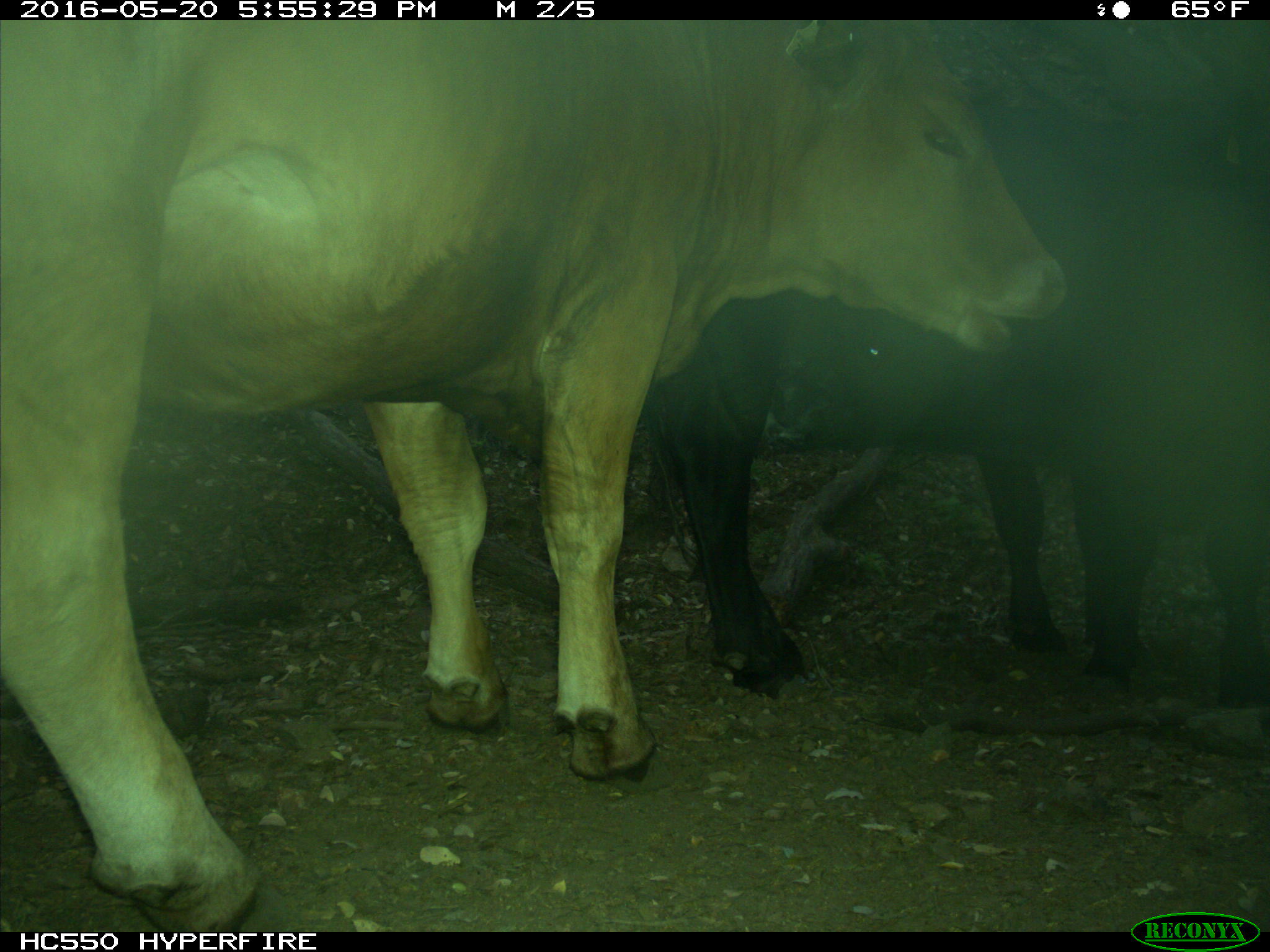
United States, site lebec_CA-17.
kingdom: Animalia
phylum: Chordata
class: Mammalia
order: Artiodactyla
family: Bovidae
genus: Bos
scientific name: Bos taurus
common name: domestic cow